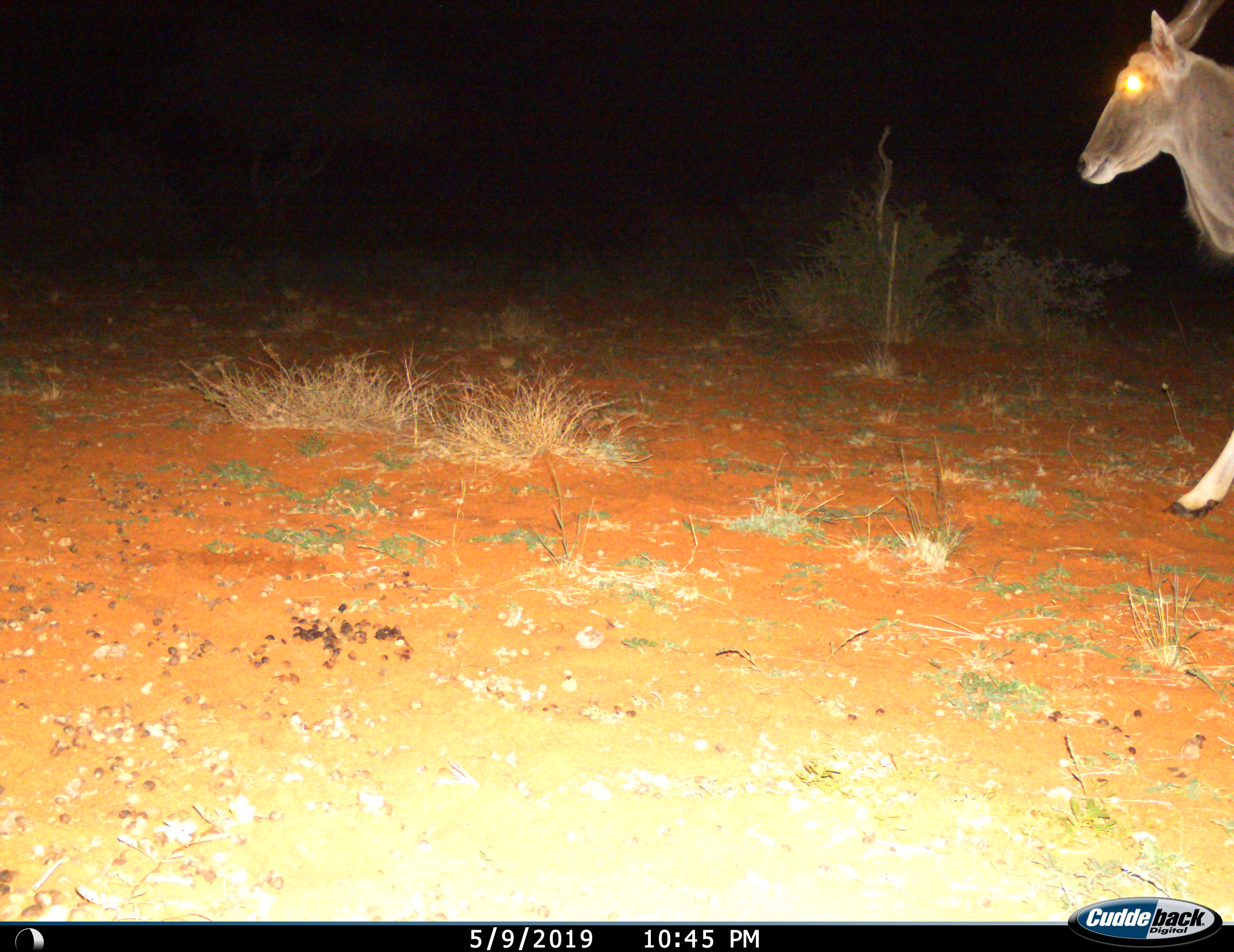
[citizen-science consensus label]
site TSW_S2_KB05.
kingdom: Animalia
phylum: Chordata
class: Mammalia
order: Artiodactyla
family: Bovidae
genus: Tragelaphus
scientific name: Tragelaphus oryx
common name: eland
Eland (Tragelaphus oryx), count 1. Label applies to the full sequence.